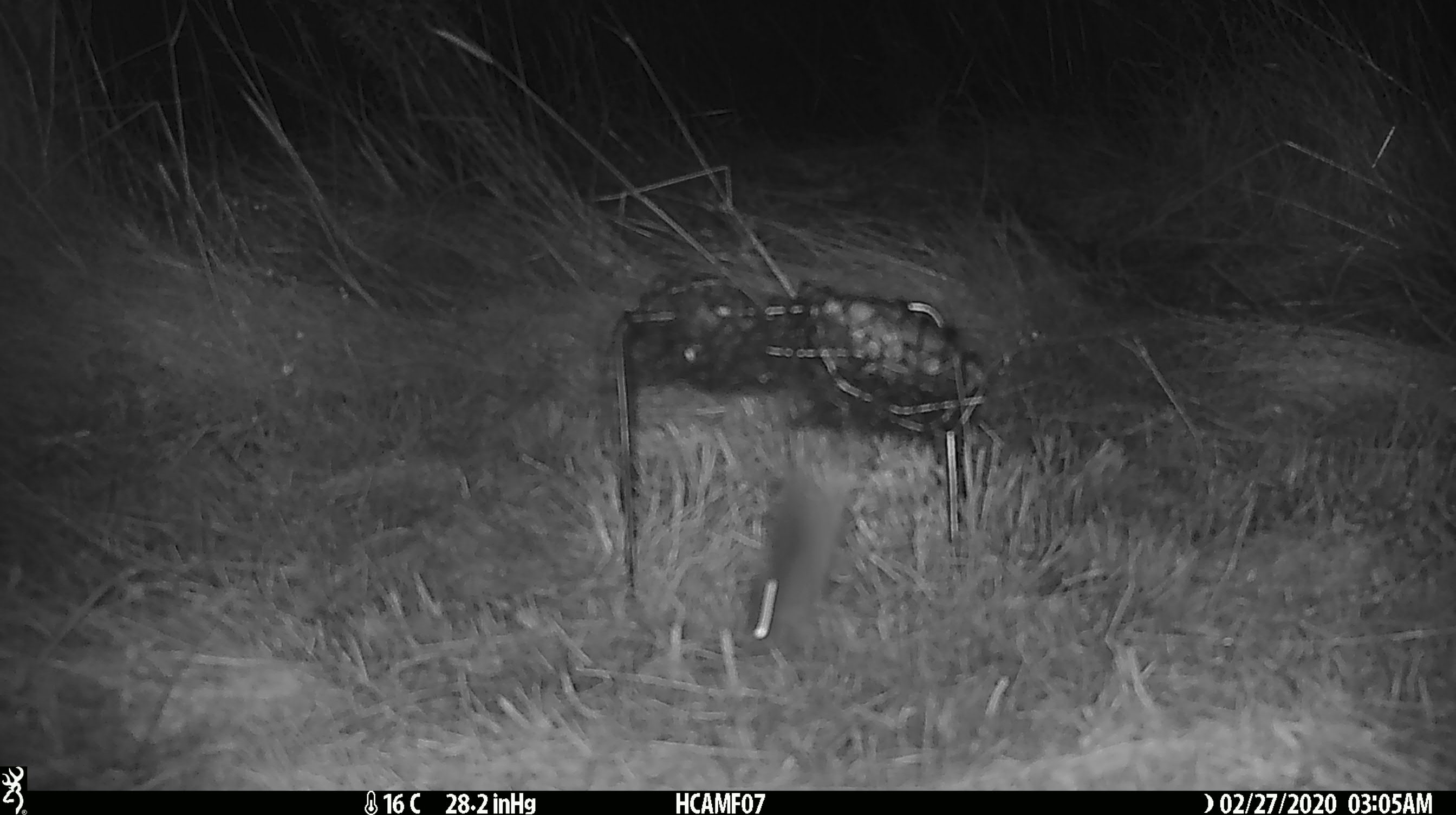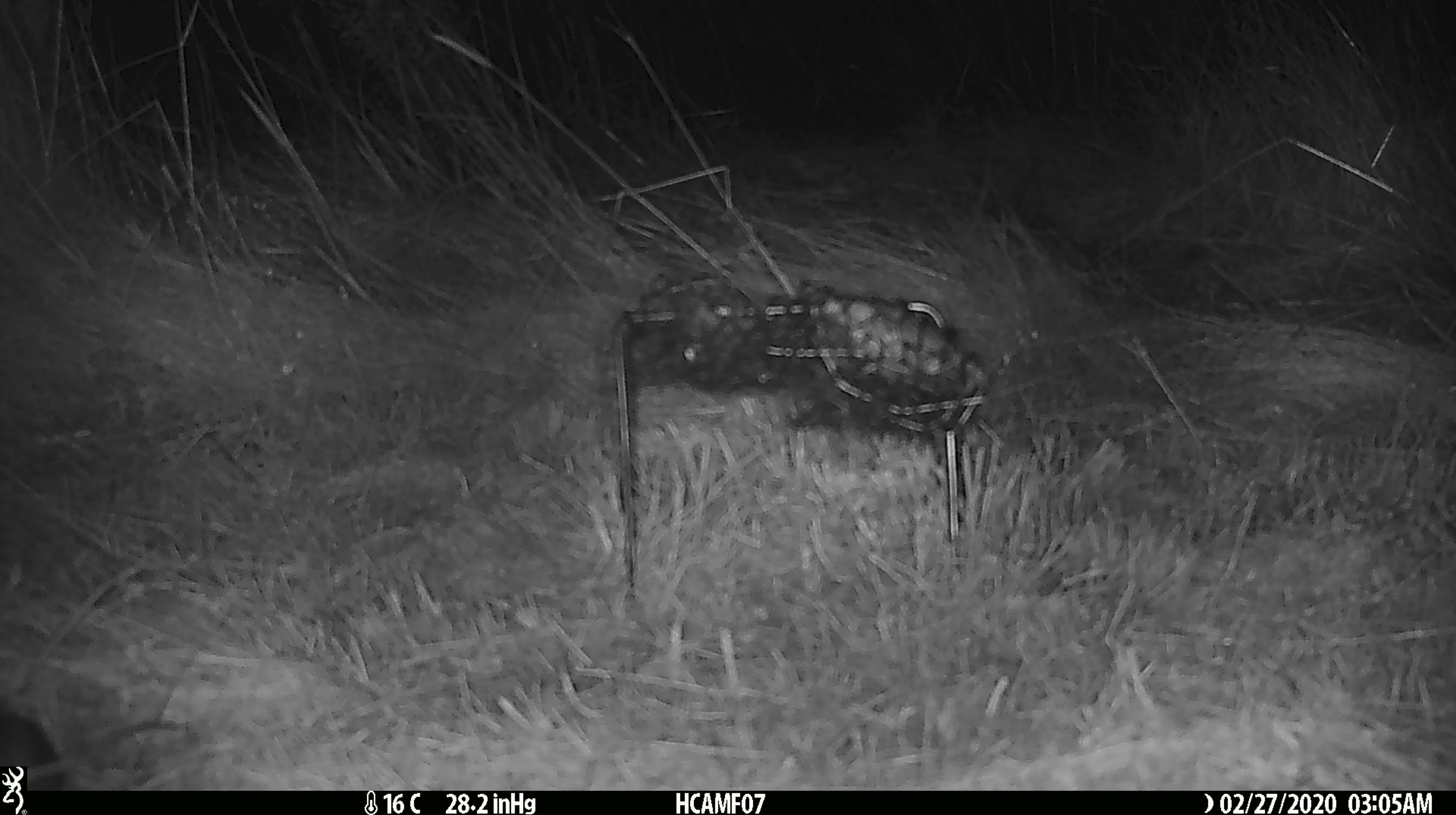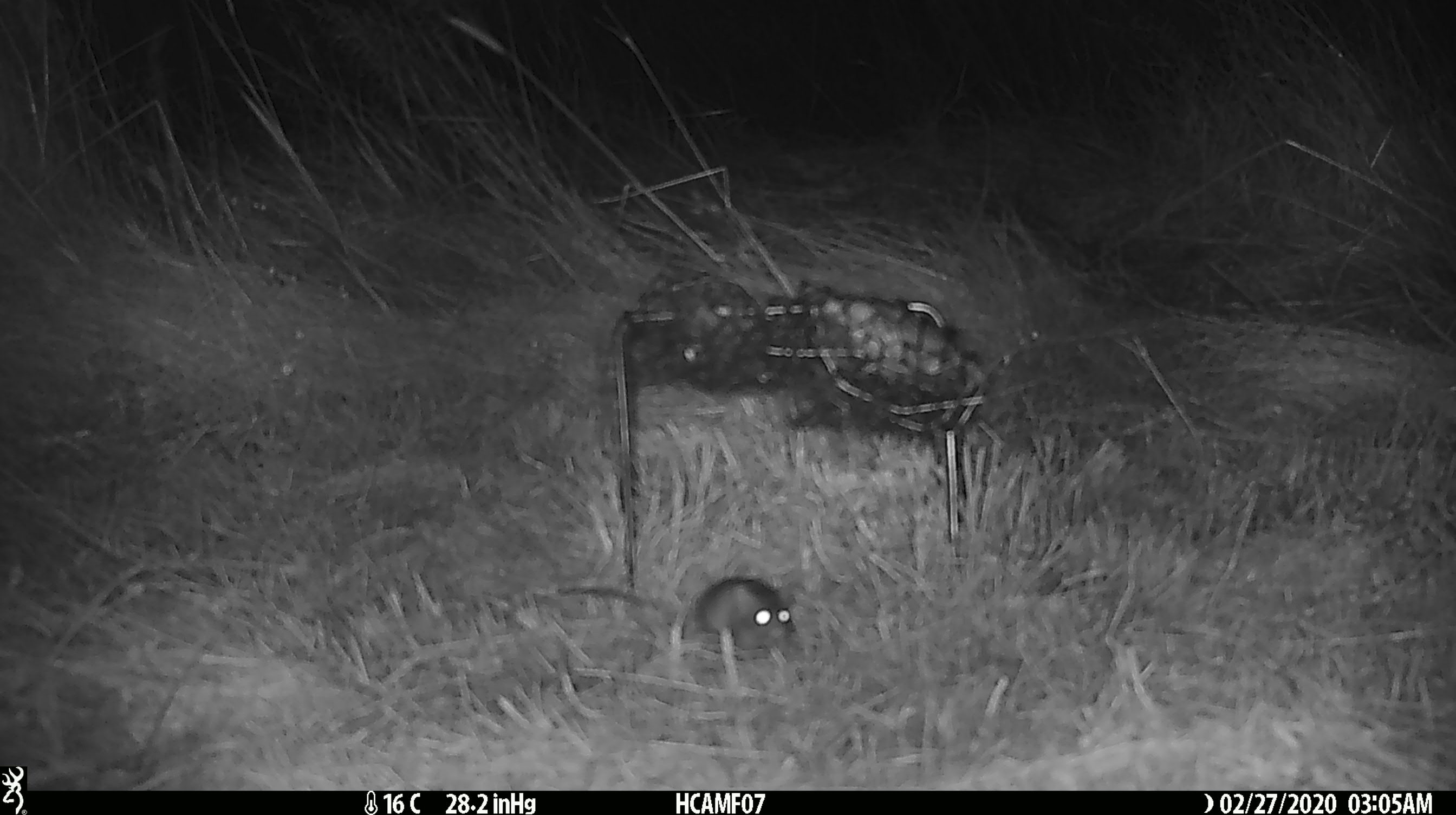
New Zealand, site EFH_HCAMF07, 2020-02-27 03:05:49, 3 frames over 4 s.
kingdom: Animalia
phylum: Chordata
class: Mammalia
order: Rodentia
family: Muridae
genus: Mus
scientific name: Mus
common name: mouse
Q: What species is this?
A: Mouse (Mus).